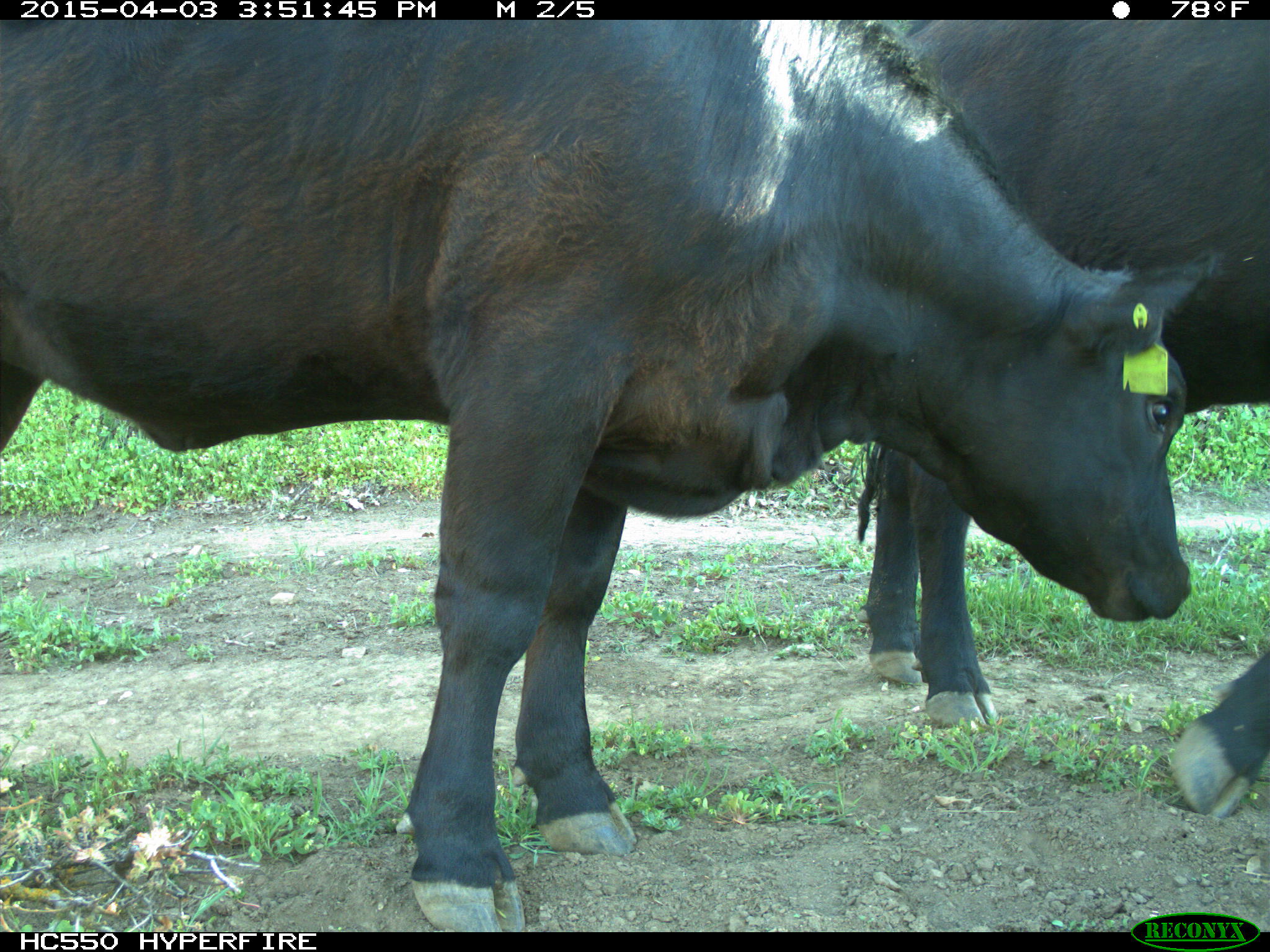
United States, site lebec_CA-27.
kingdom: Animalia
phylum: Chordata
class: Mammalia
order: Artiodactyla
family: Bovidae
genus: Bos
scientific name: Bos taurus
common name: domestic cow